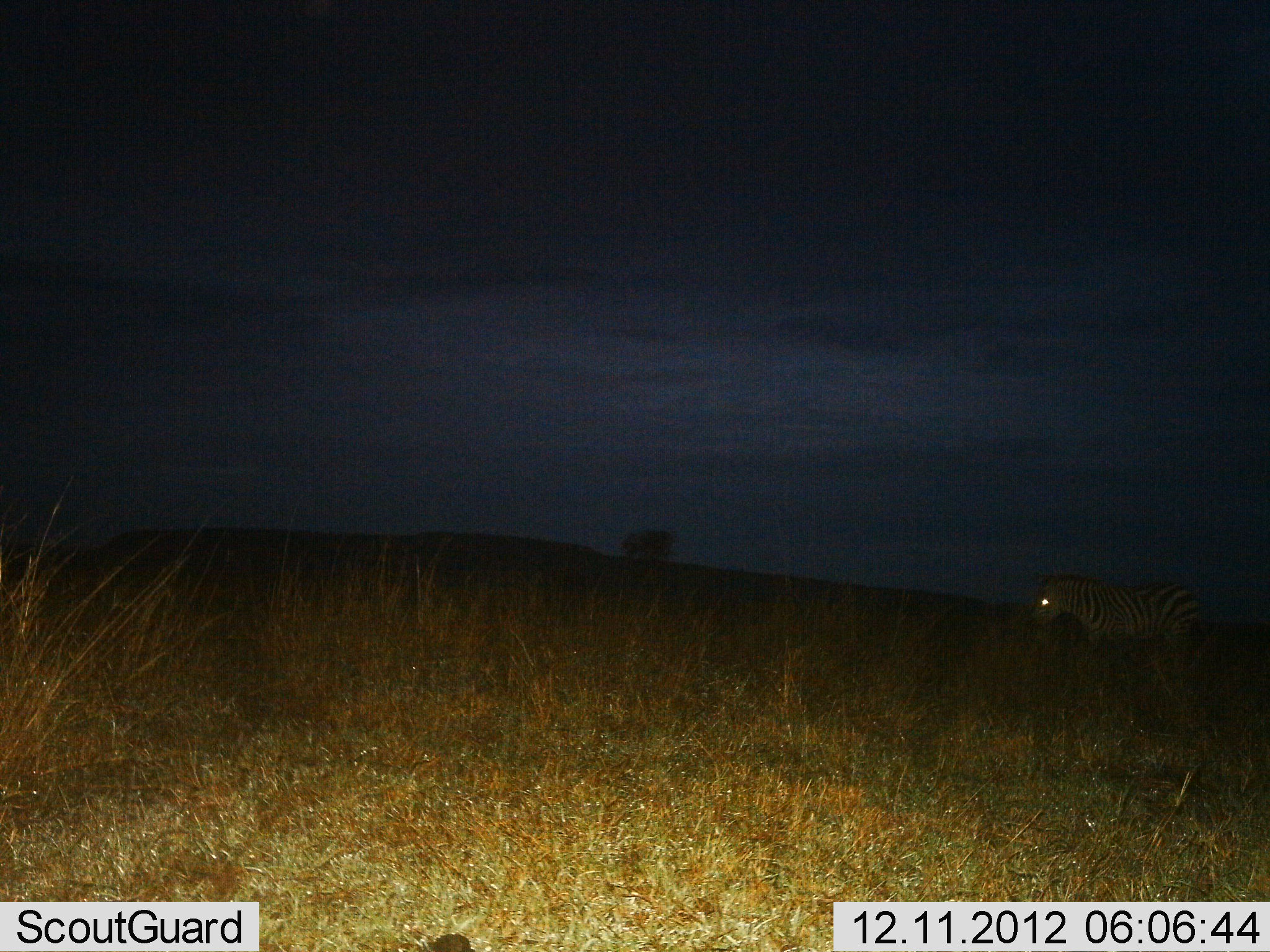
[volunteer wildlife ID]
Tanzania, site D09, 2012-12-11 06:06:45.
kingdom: Animalia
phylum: Chordata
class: Mammalia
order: Perissodactyla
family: Equidae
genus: Equus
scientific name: Equus quagga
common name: plains zebra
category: zebra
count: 1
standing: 60%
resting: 0%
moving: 50%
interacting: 0%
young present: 0%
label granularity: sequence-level